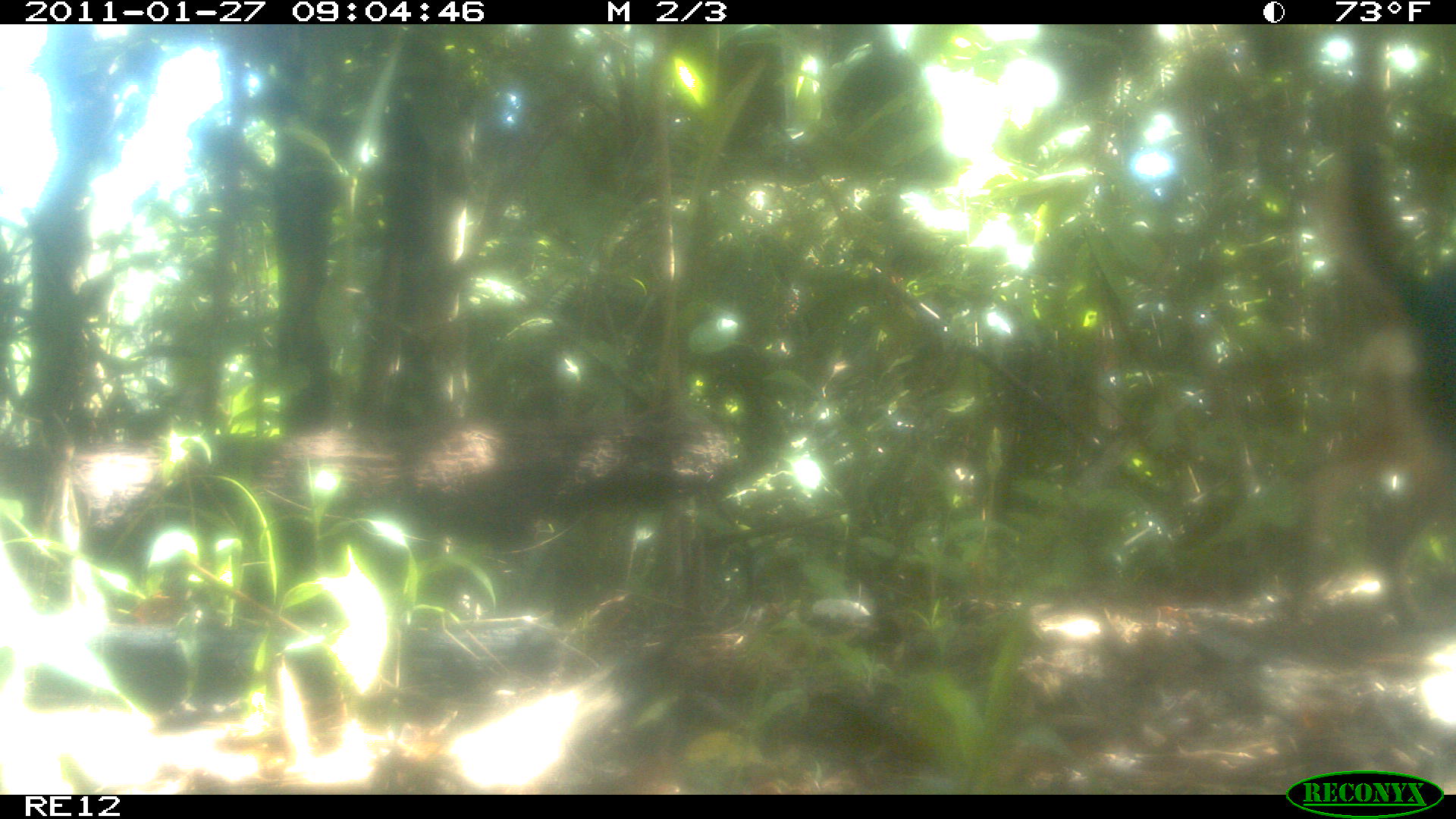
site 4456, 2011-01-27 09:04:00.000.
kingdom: Animalia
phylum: Chordata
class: Mammalia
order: Carnivora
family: Canidae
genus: Canis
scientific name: Canis familiaris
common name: domestic dog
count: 1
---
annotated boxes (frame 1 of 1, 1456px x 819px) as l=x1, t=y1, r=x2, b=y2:
canis familiaris: l=1277, t=20, r=1455, b=640